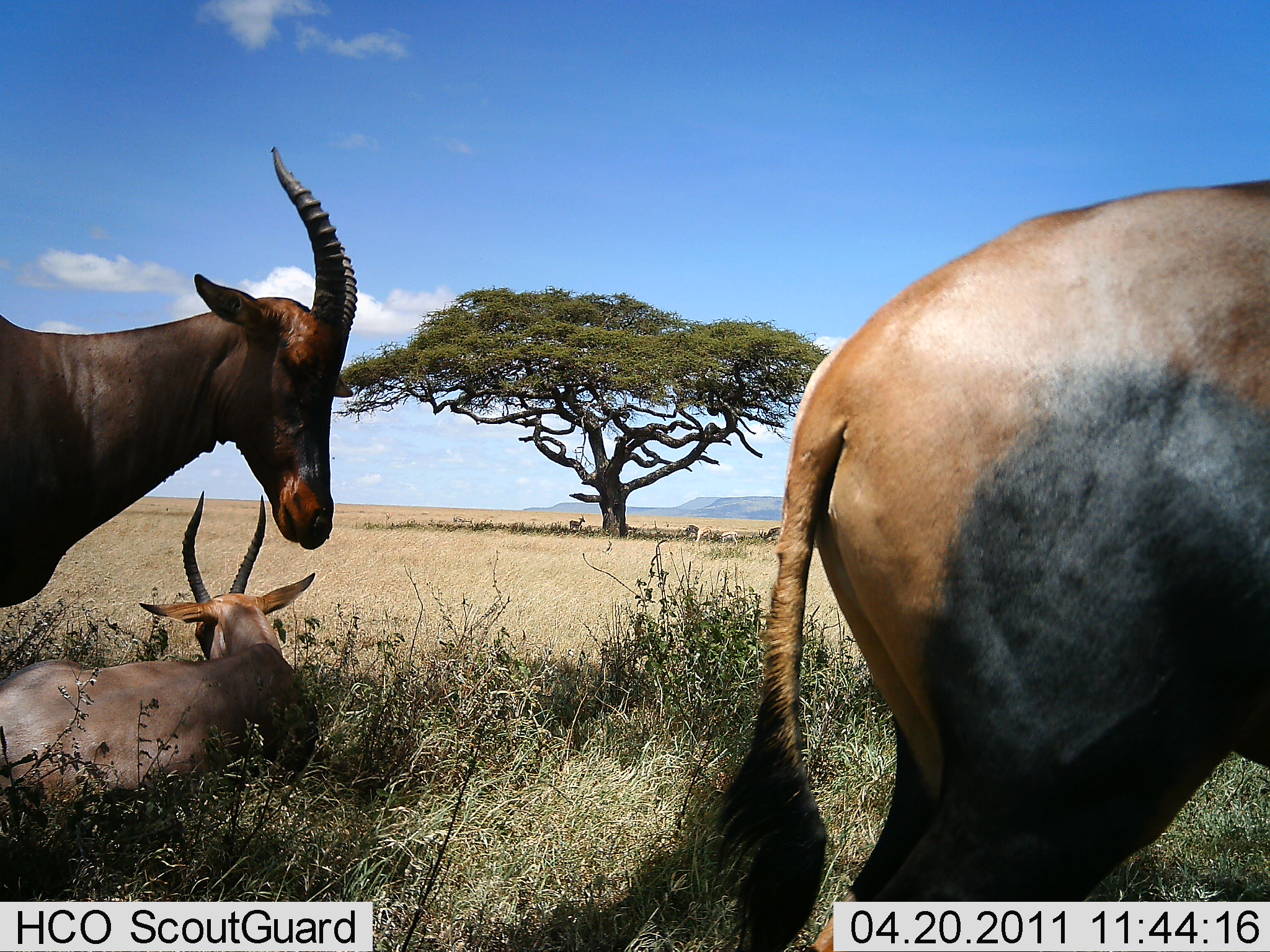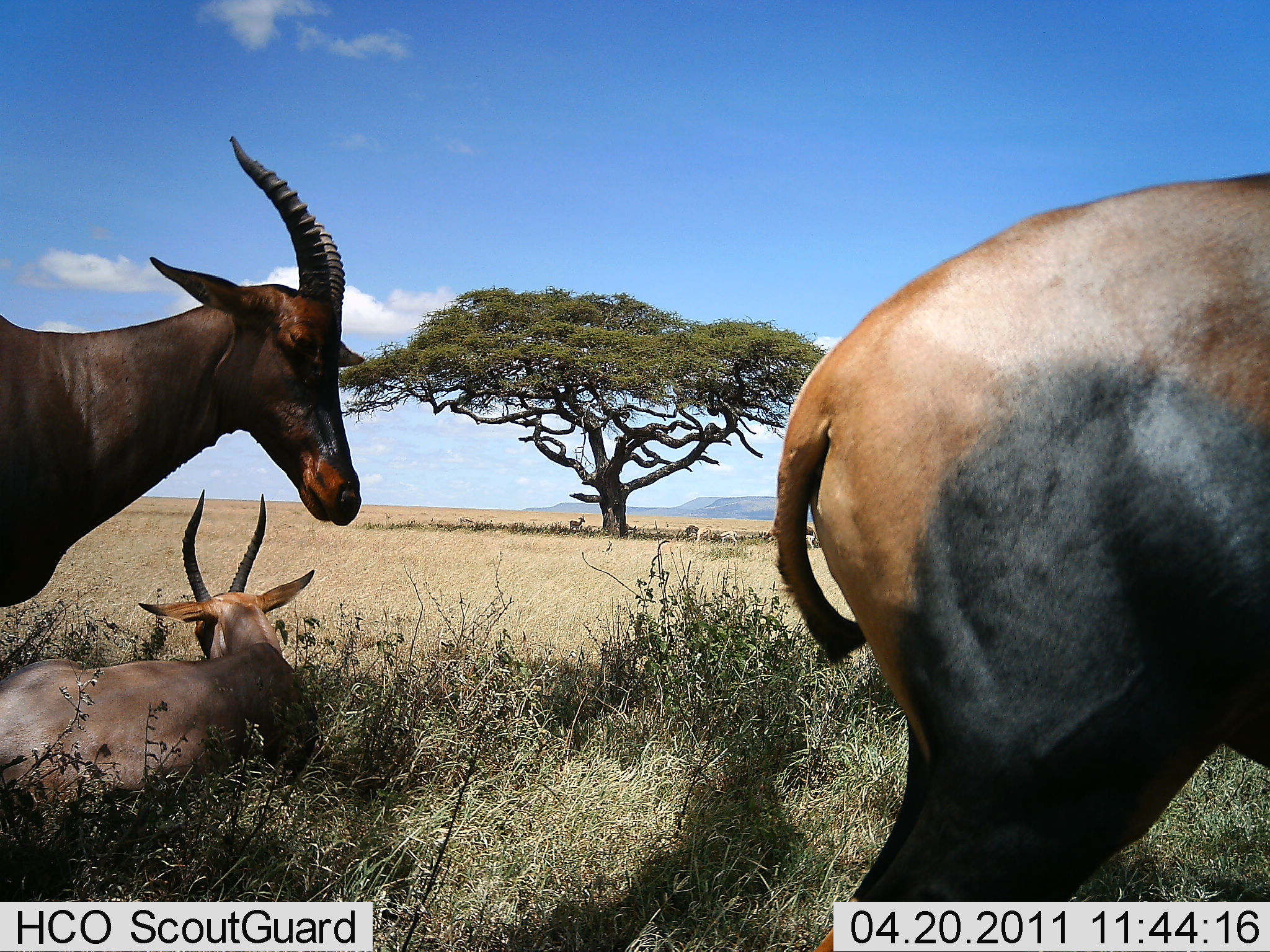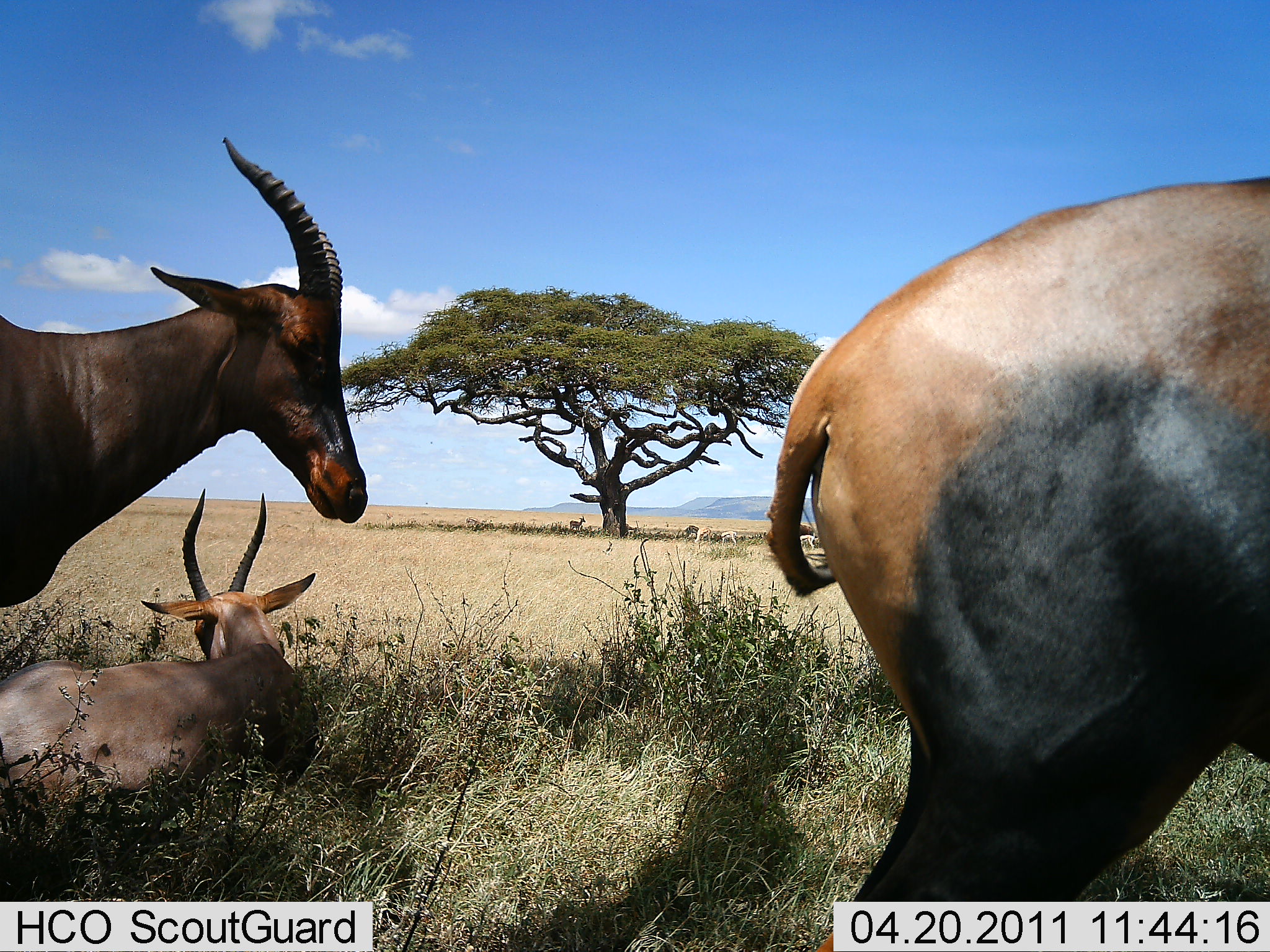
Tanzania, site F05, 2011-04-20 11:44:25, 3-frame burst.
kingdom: Animalia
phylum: Chordata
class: Mammalia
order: Artiodactyla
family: Bovidae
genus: Damaliscus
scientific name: Damaliscus lunatus jimela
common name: topi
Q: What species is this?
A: Topi (Damaliscus lunatus jimela).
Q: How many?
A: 3.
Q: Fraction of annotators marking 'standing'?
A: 82%.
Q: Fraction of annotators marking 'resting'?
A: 91%.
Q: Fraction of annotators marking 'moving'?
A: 9%.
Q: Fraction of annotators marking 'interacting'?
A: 9%.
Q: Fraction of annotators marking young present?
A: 9%.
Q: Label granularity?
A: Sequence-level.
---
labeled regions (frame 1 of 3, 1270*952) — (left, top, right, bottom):
animal: (717, 174, 1269, 950); (0, 143, 360, 603); (2, 490, 318, 813)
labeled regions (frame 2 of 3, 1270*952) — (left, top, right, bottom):
animal: (772, 169, 1269, 952); (0, 135, 367, 607); (2, 490, 316, 827)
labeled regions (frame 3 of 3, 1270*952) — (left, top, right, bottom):
animal: (771, 172, 1269, 950); (2, 138, 370, 603); (2, 488, 318, 808)